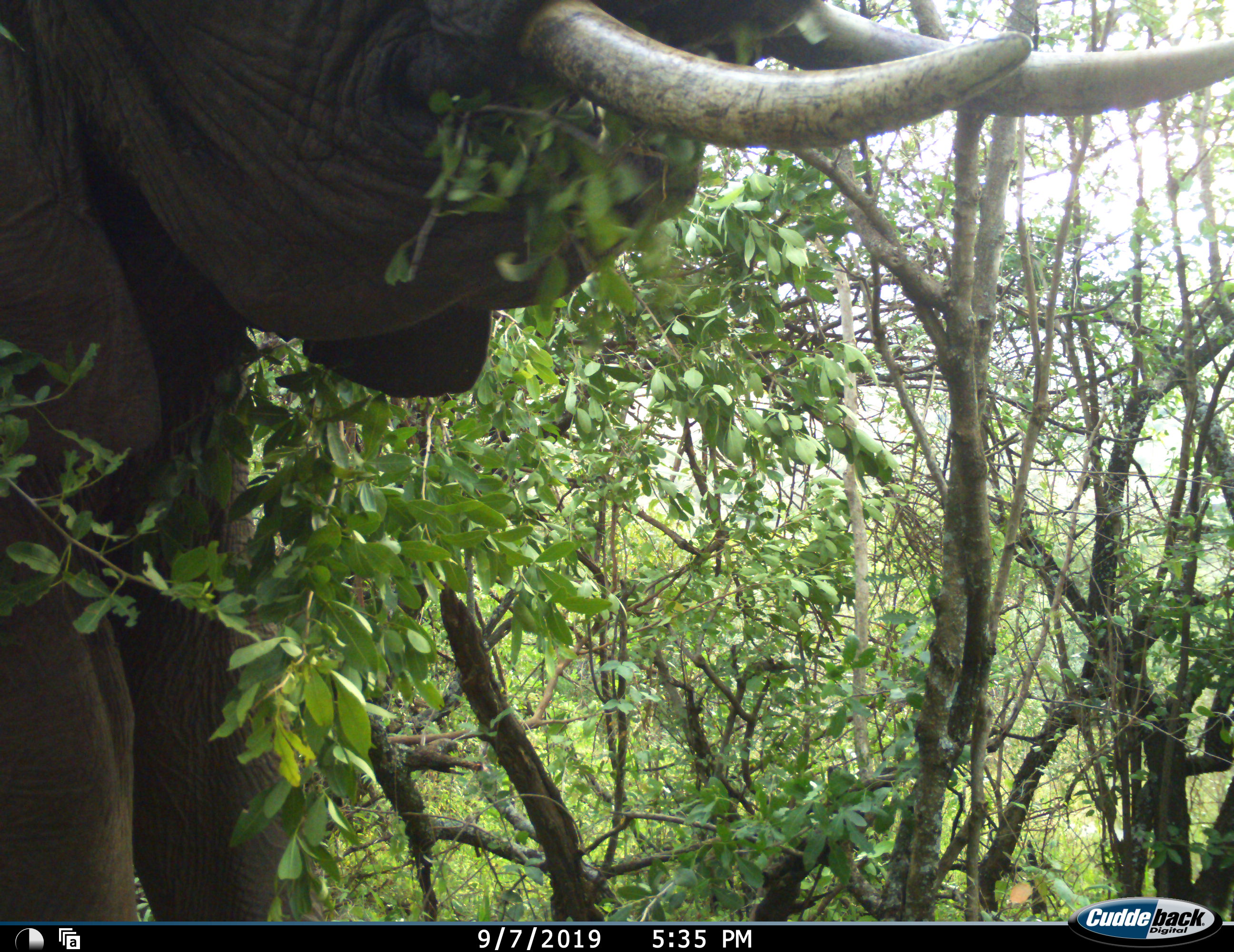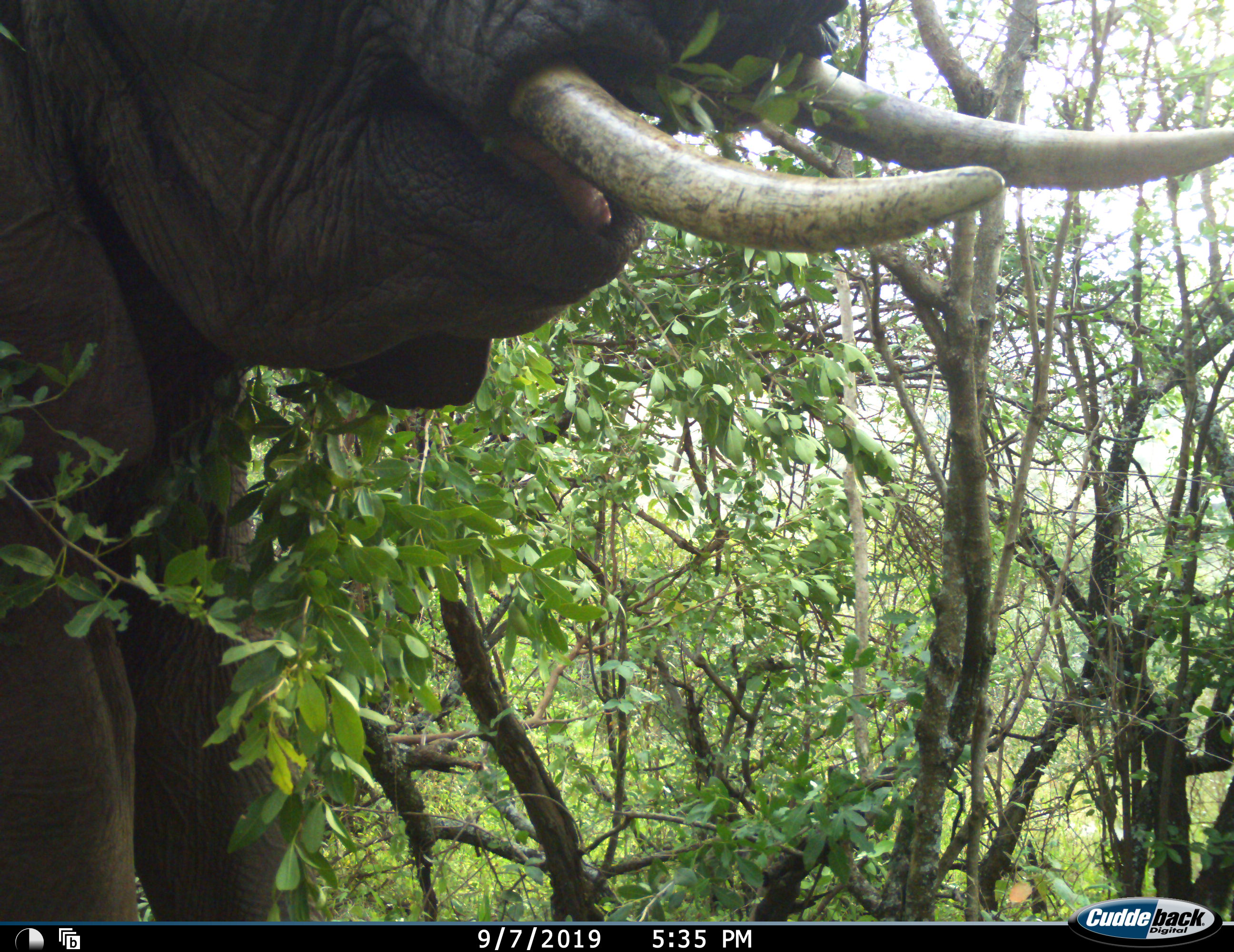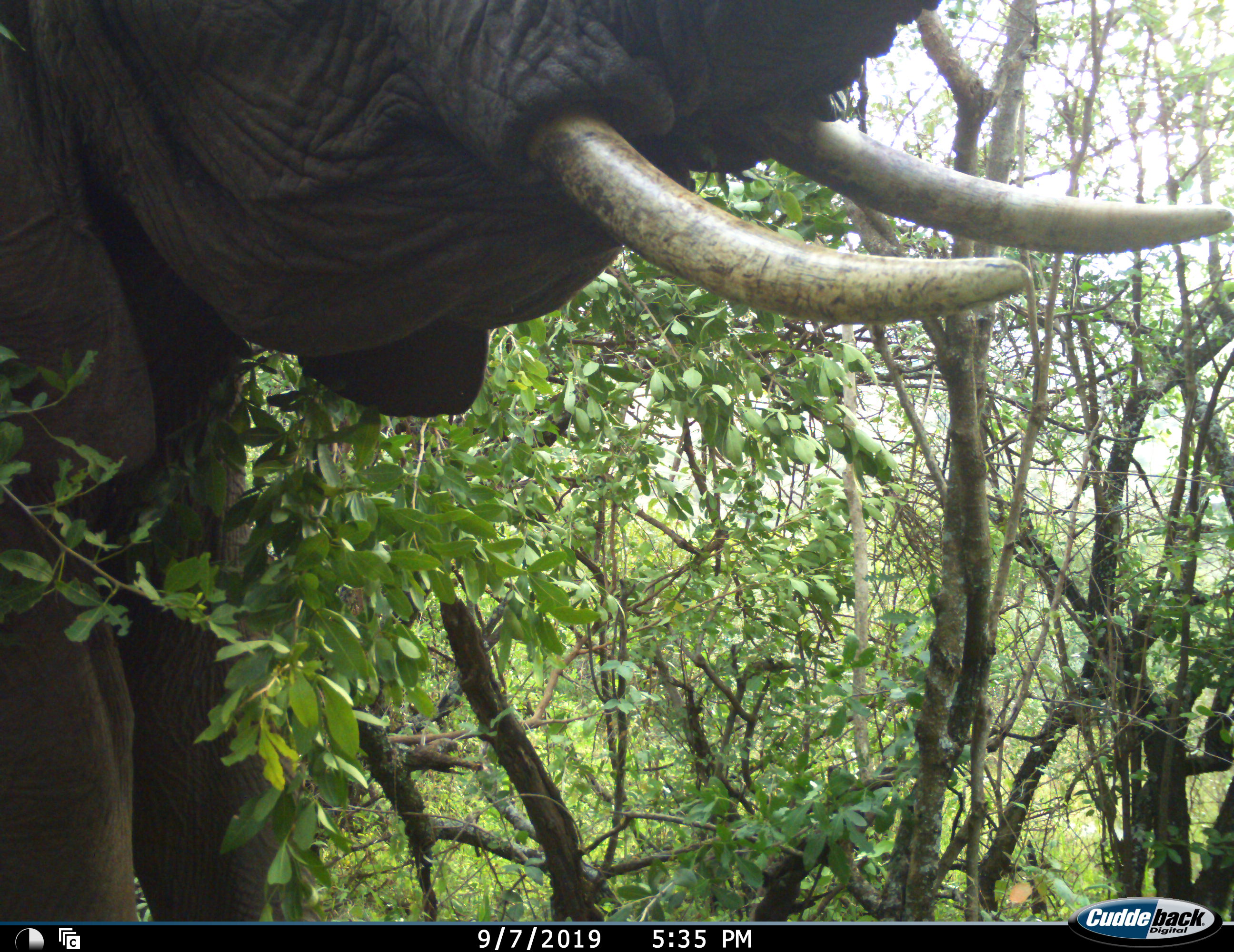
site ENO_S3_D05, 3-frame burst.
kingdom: Animalia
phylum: Chordata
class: Mammalia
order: Proboscidea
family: Elephantidae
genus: Loxodonta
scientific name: Loxodonta africana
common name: african bush elephant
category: elephant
Elephant (african bush elephant) (Loxodonta africana), count 1. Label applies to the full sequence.